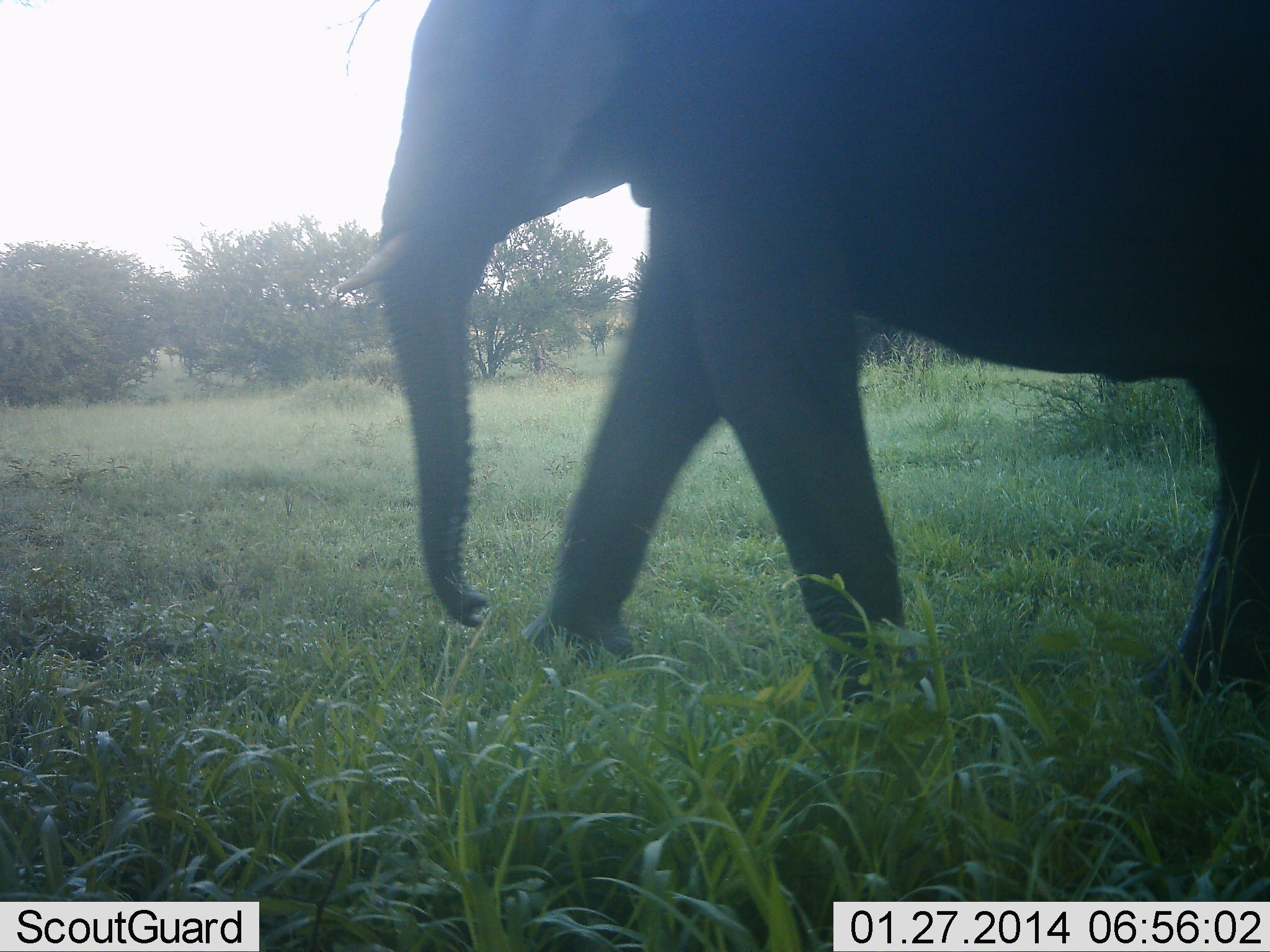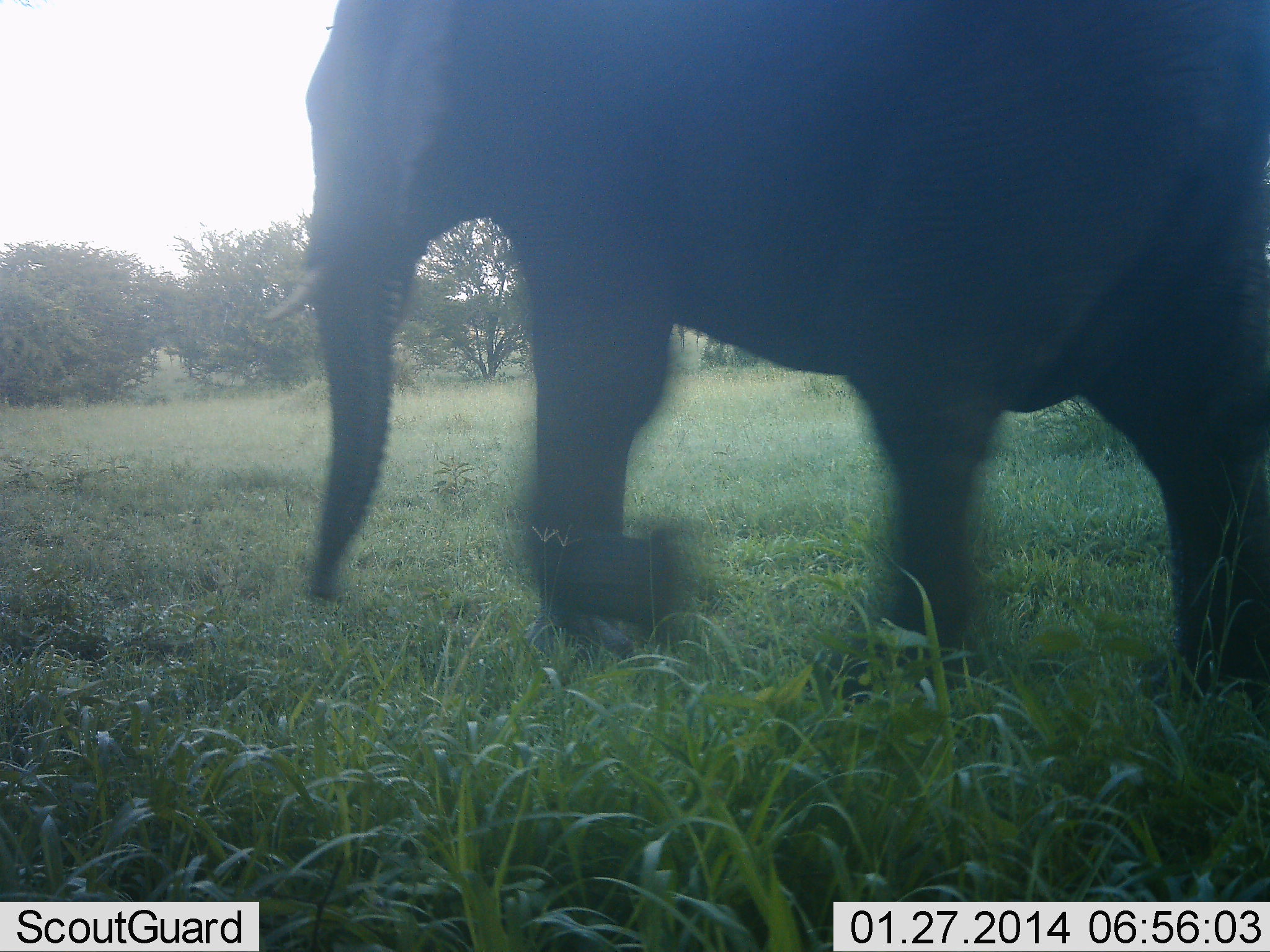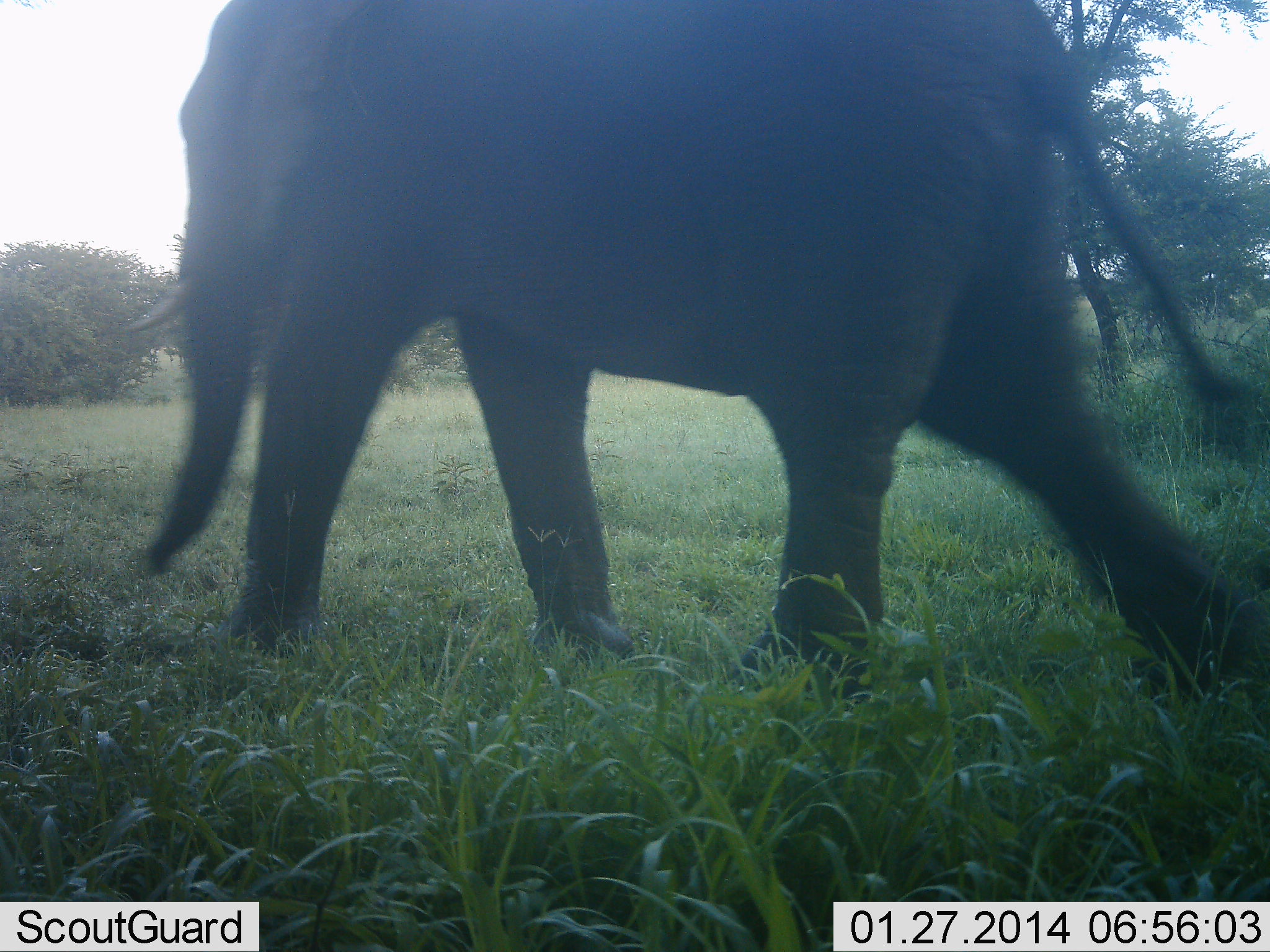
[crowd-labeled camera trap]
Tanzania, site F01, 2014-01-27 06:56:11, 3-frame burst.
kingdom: Animalia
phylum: Chordata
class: Mammalia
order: Proboscidea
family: Elephantidae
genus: Loxodonta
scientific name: Loxodonta africana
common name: african bush elephant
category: elephant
Elephant (african bush elephant) (Loxodonta africana), count 1. Behavior (volunteer vote fractions): standing 0%, resting 0%, moving 100%, interacting 0%. Young present (vote fraction): 0%. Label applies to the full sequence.